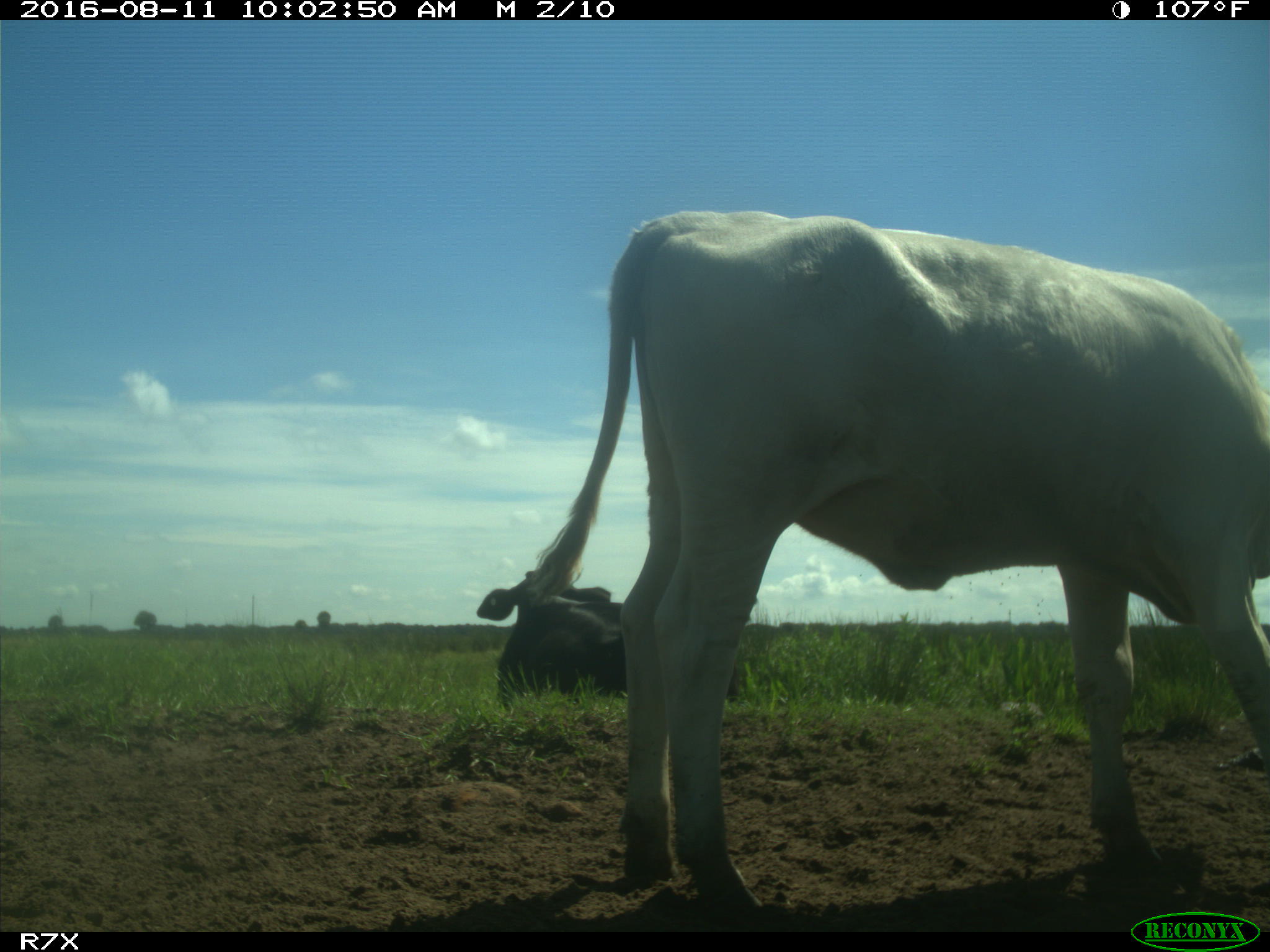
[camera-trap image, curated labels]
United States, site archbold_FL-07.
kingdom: Animalia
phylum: Chordata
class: Mammalia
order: Artiodactyla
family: Bovidae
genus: Bos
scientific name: Bos taurus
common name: domestic cow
Bos taurus (domestic cow).